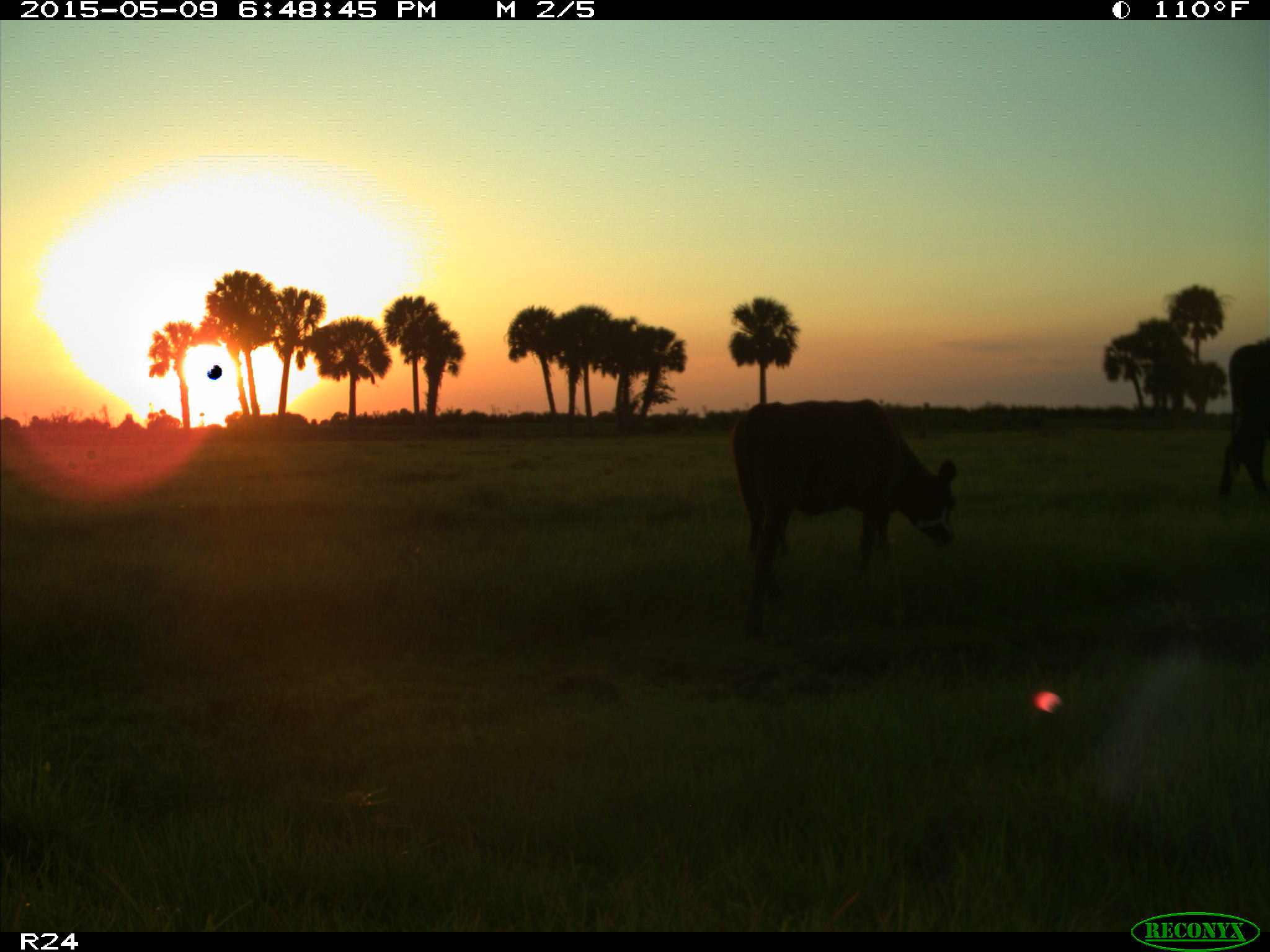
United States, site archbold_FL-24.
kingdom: Animalia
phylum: Chordata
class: Mammalia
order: Artiodactyla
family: Bovidae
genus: Bos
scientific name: Bos taurus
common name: domestic cow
Bos taurus (domestic cow).